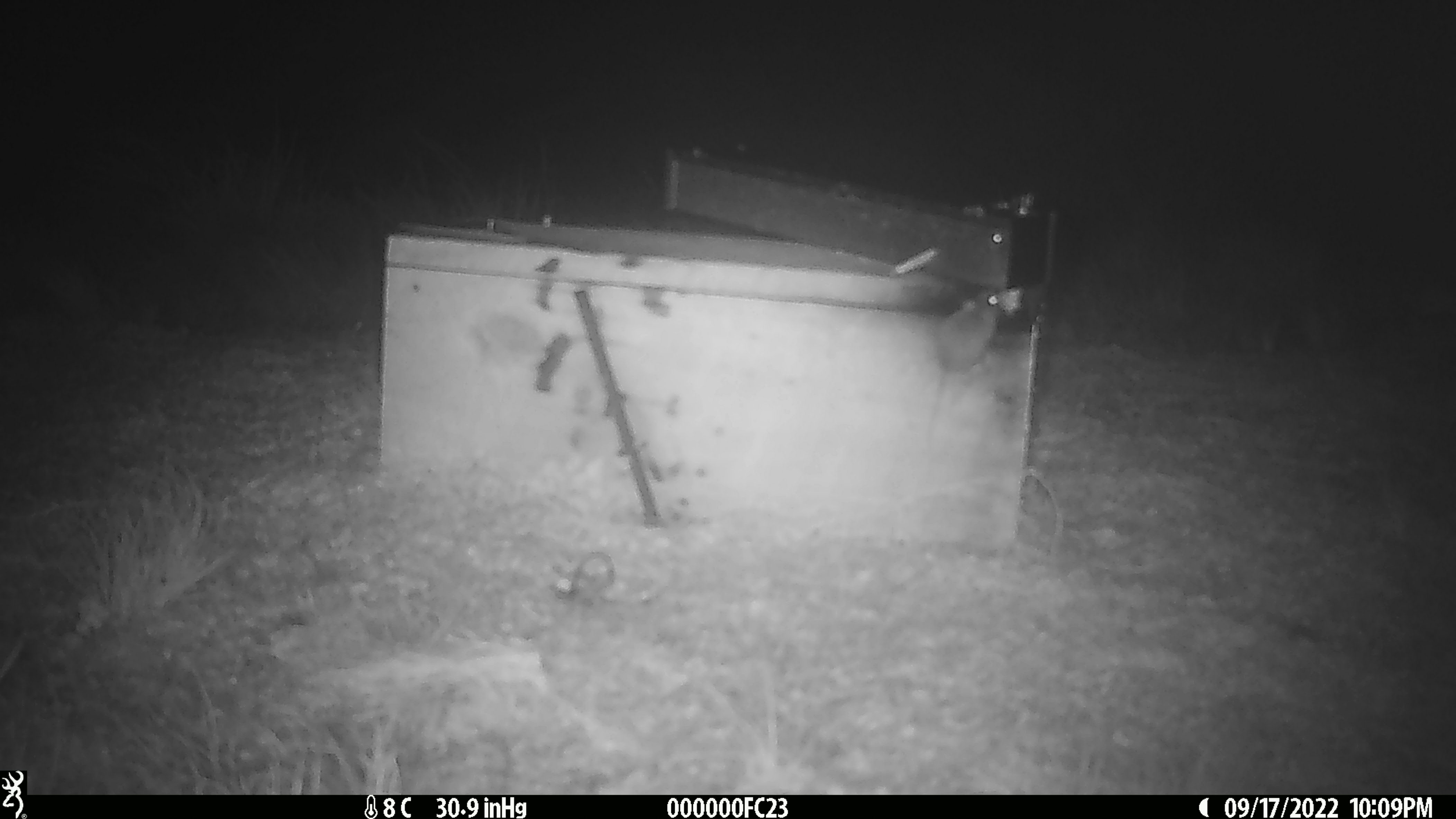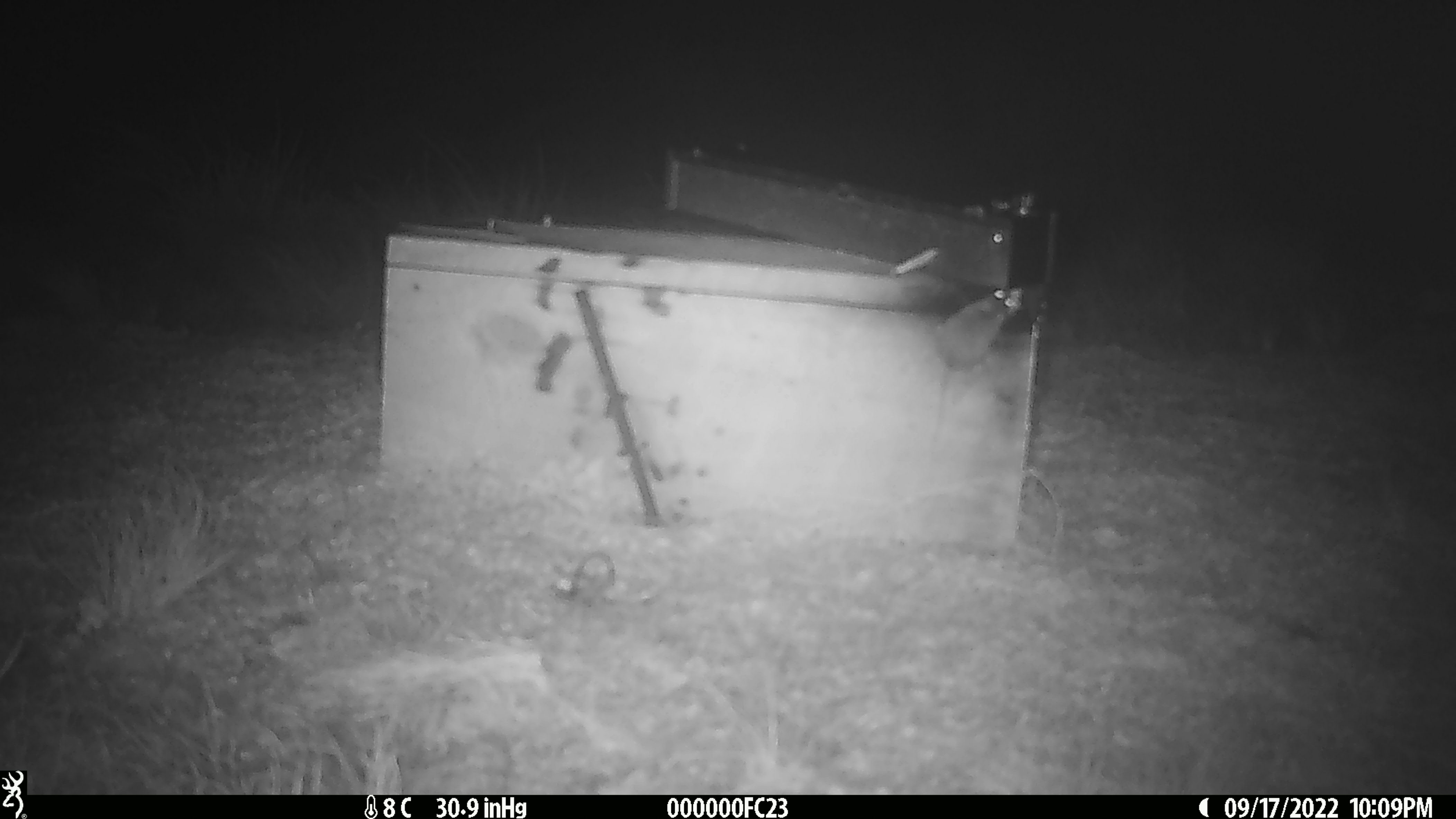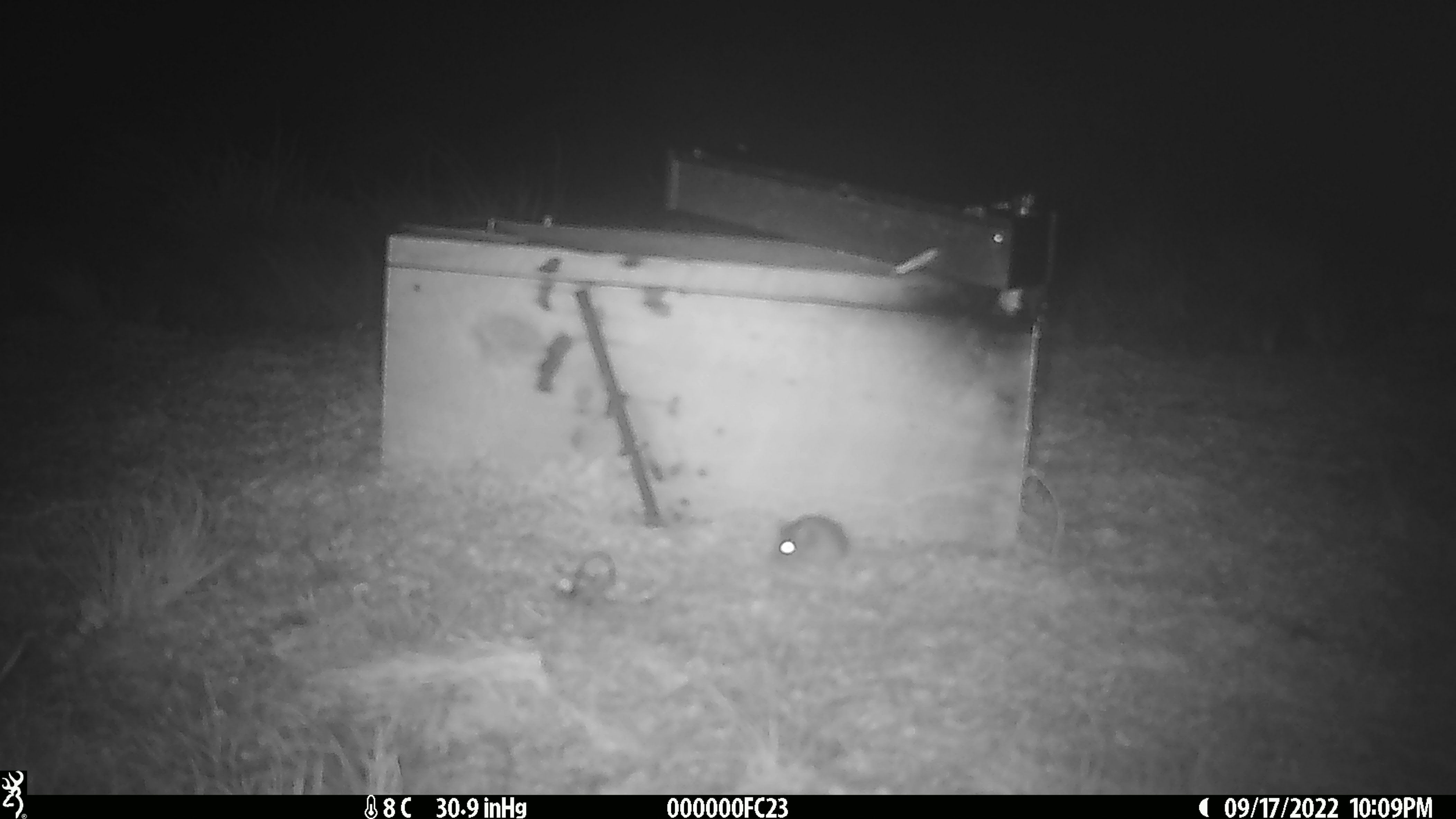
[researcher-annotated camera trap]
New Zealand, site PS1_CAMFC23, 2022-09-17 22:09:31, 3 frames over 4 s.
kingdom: Animalia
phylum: Chordata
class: Mammalia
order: Rodentia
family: Muridae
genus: Mus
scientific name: Mus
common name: mouse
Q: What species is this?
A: Mouse (Mus).